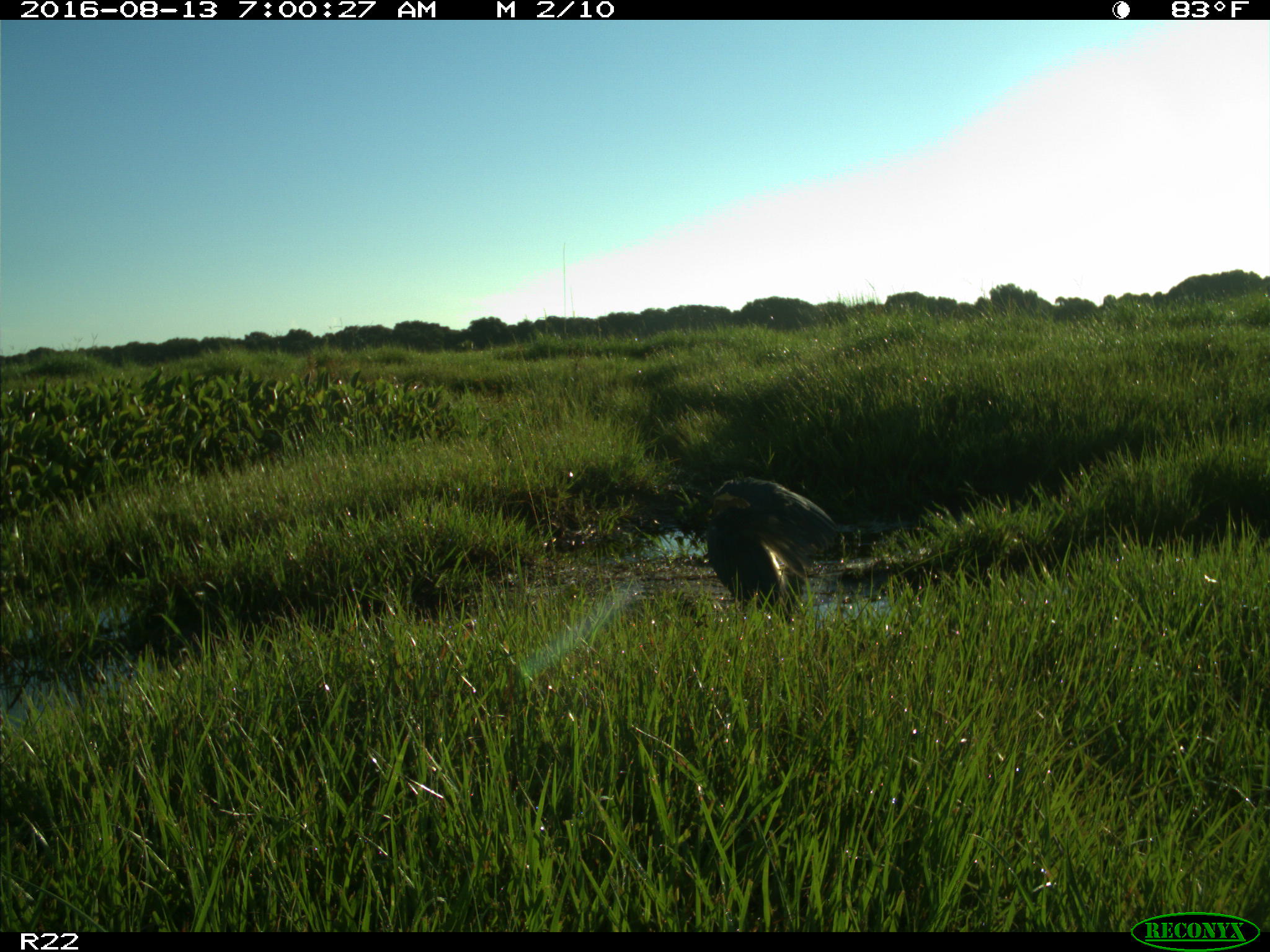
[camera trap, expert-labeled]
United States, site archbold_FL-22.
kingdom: Animalia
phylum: Chordata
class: Aves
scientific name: Aves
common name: birds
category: unidentified bird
Unidentified bird (birds) (Aves).